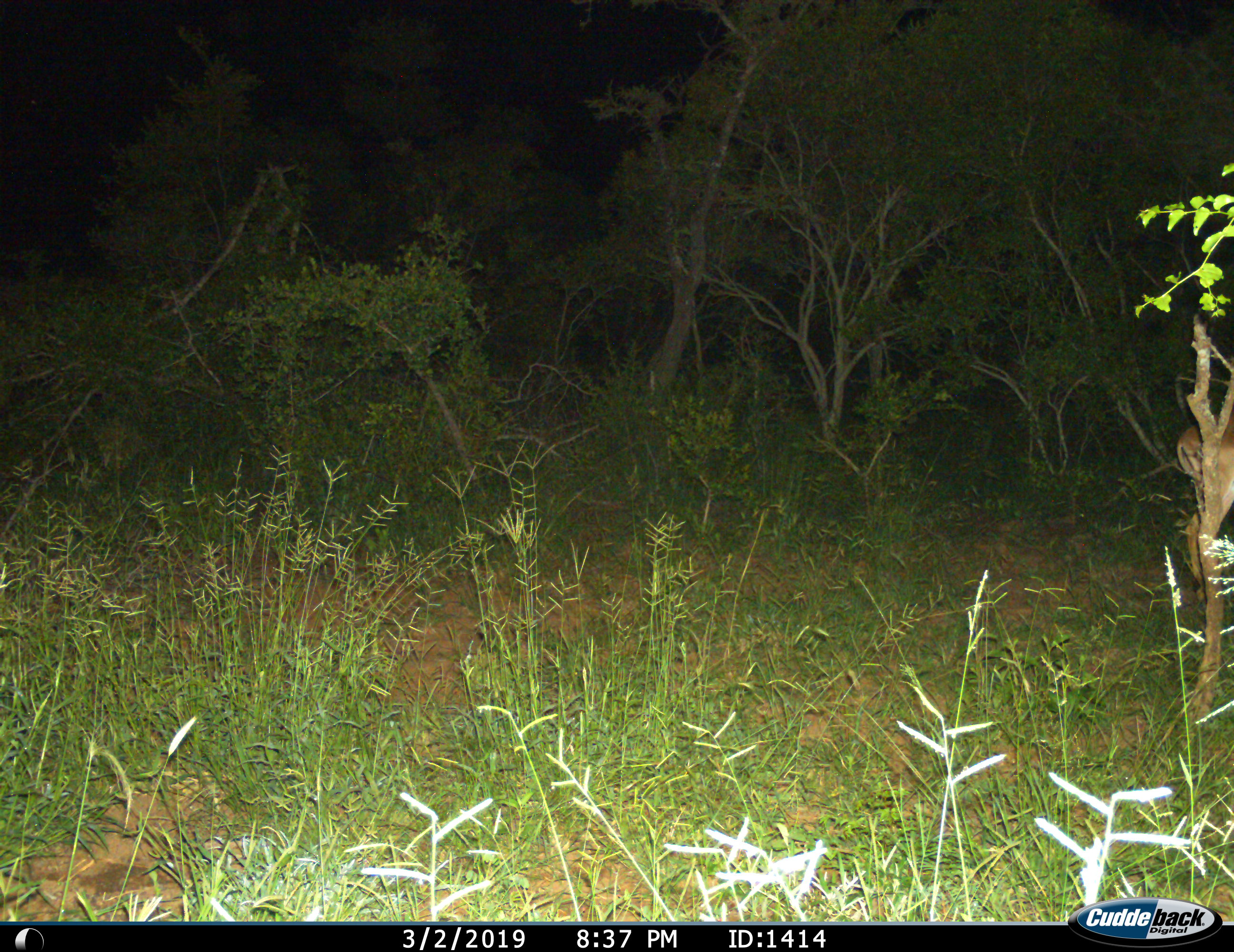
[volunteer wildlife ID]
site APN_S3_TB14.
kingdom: Animalia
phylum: Chordata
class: Mammalia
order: Artiodactyla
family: Bovidae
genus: Aepyceros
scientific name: Aepyceros melampus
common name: impala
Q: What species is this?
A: Impala (Aepyceros melampus).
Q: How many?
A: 1.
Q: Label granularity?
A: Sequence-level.